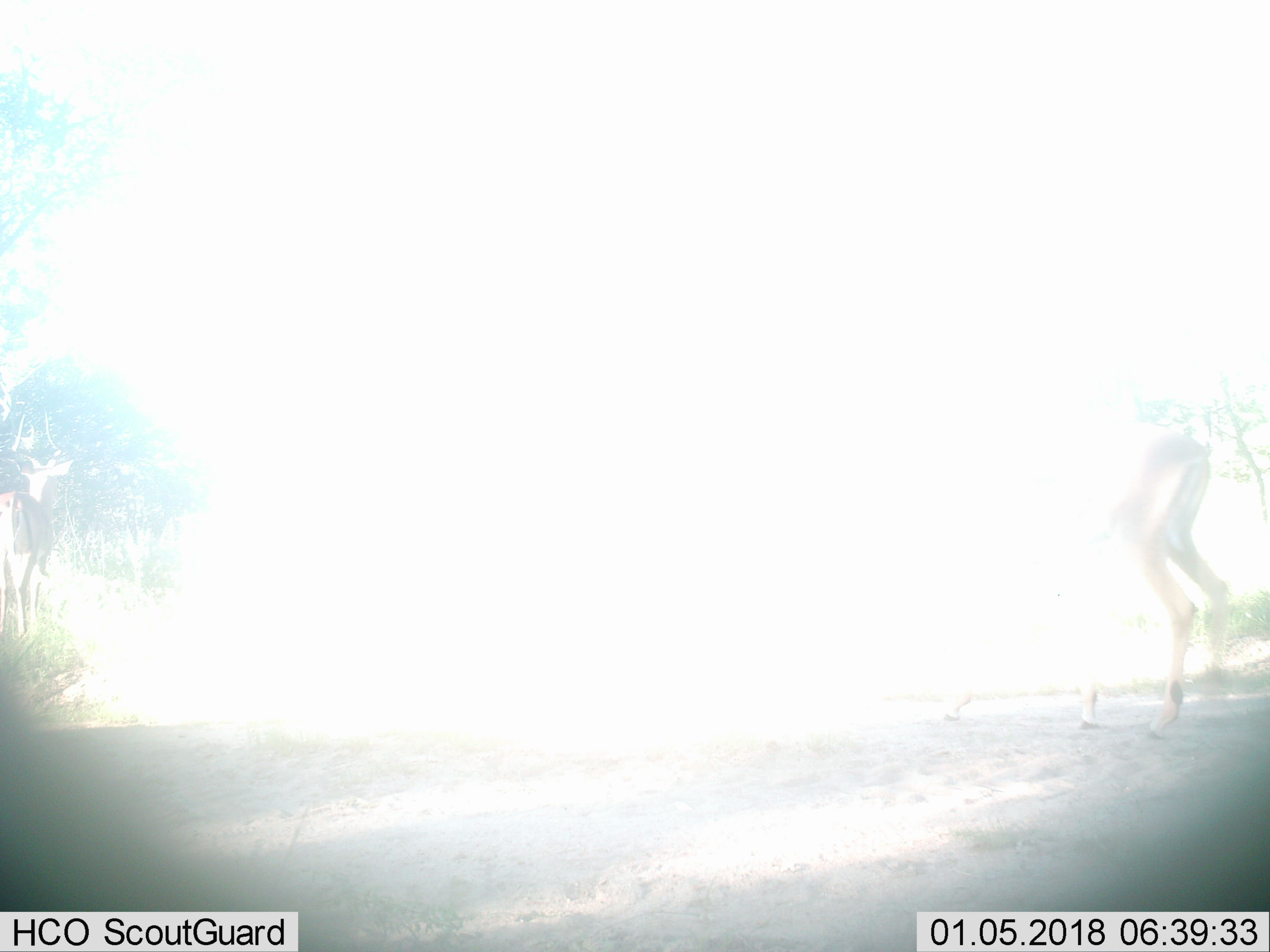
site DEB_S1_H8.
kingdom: Animalia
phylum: Chordata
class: Mammalia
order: Artiodactyla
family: Bovidae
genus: Aepyceros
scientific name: Aepyceros melampus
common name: impala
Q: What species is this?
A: Impala (Aepyceros melampus).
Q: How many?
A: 2.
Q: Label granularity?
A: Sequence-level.